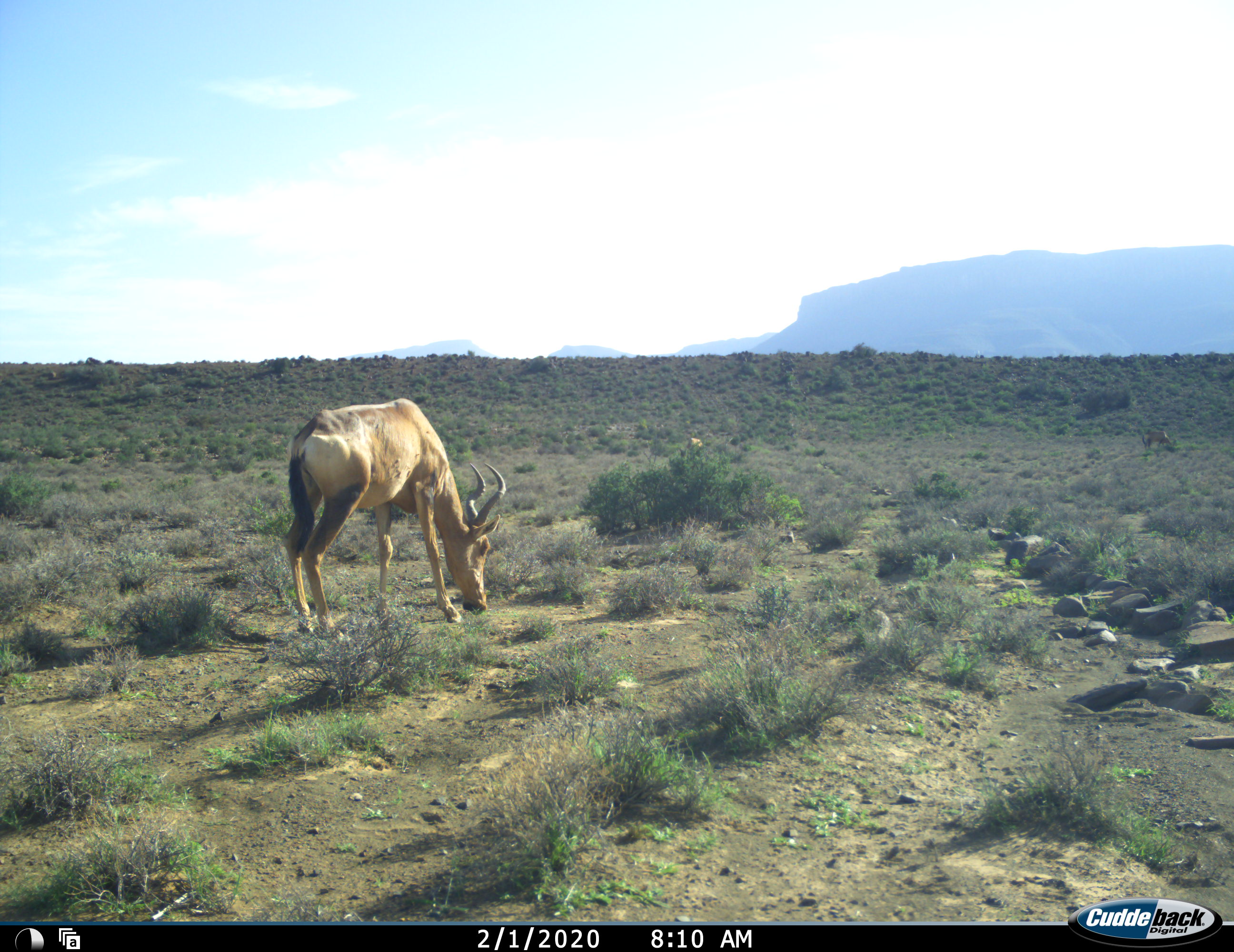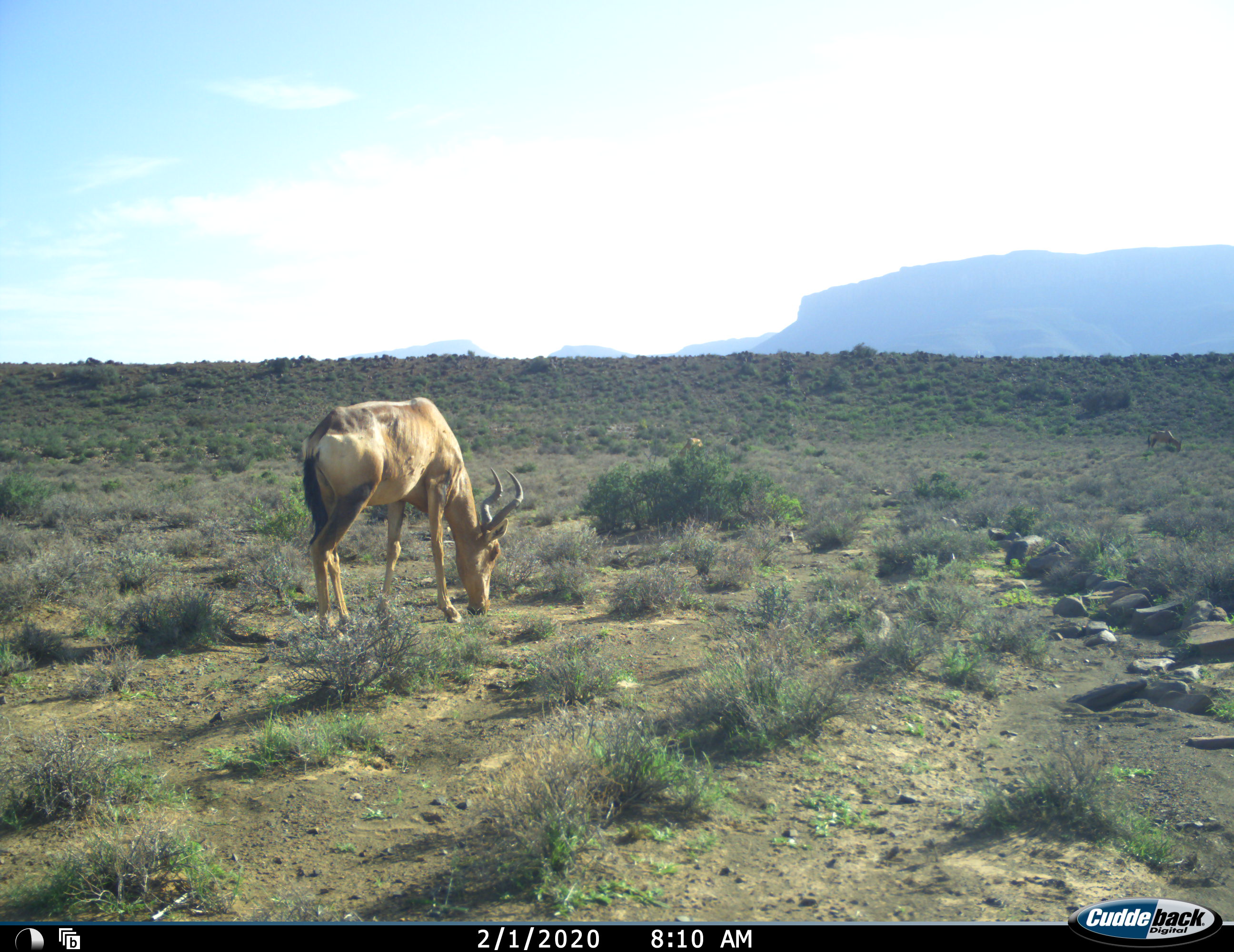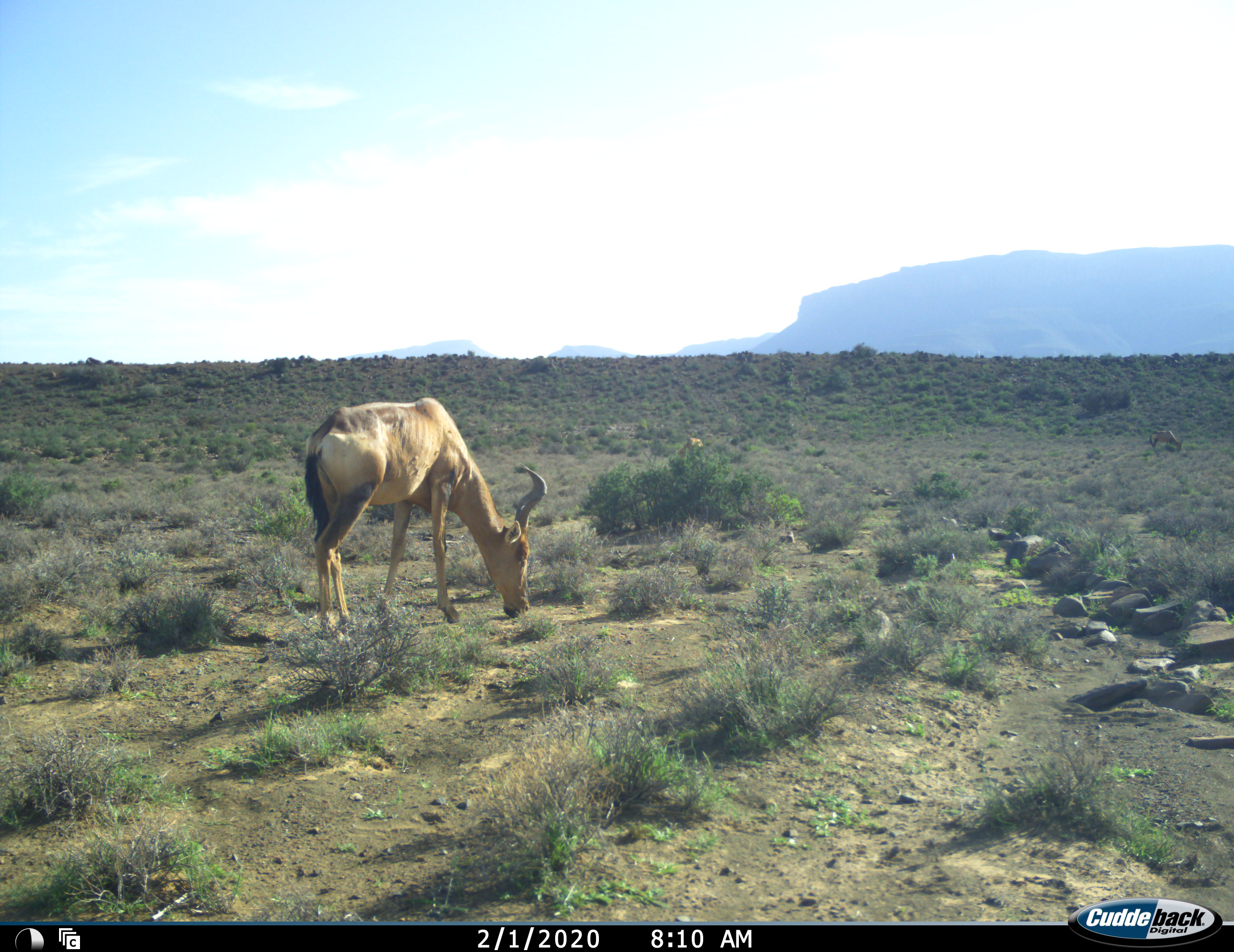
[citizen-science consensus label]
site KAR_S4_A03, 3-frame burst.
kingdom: Animalia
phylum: Chordata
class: Mammalia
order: Artiodactyla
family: Bovidae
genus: Alcelaphus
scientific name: Alcelaphus buselaphus caama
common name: red hartebeest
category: hartebeestred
Hartebeestred (red hartebeest) (Alcelaphus buselaphus caama), count 1. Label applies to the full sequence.